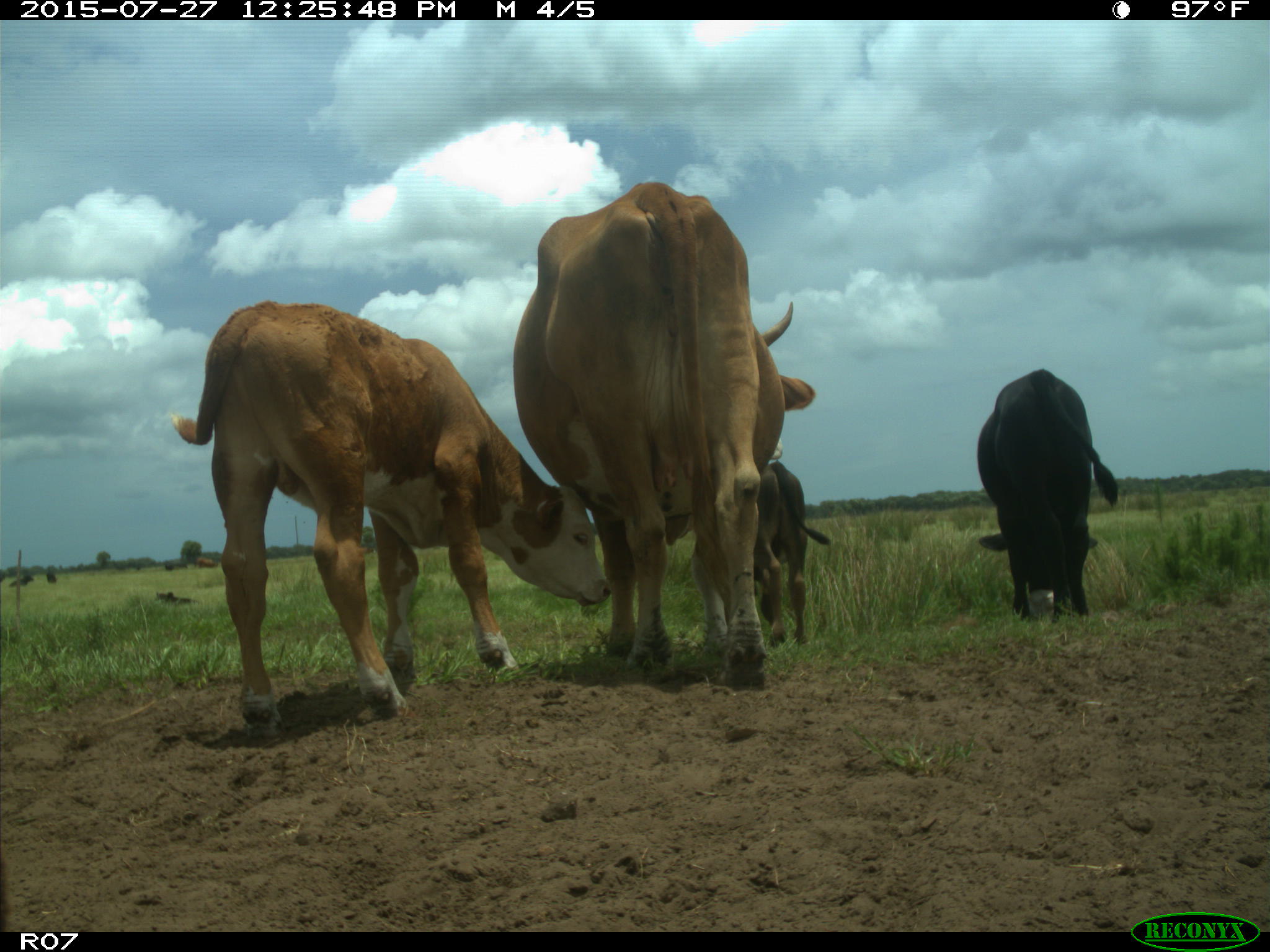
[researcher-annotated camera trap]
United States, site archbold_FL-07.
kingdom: Animalia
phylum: Chordata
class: Mammalia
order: Artiodactyla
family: Bovidae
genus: Bos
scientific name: Bos taurus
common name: domestic cow